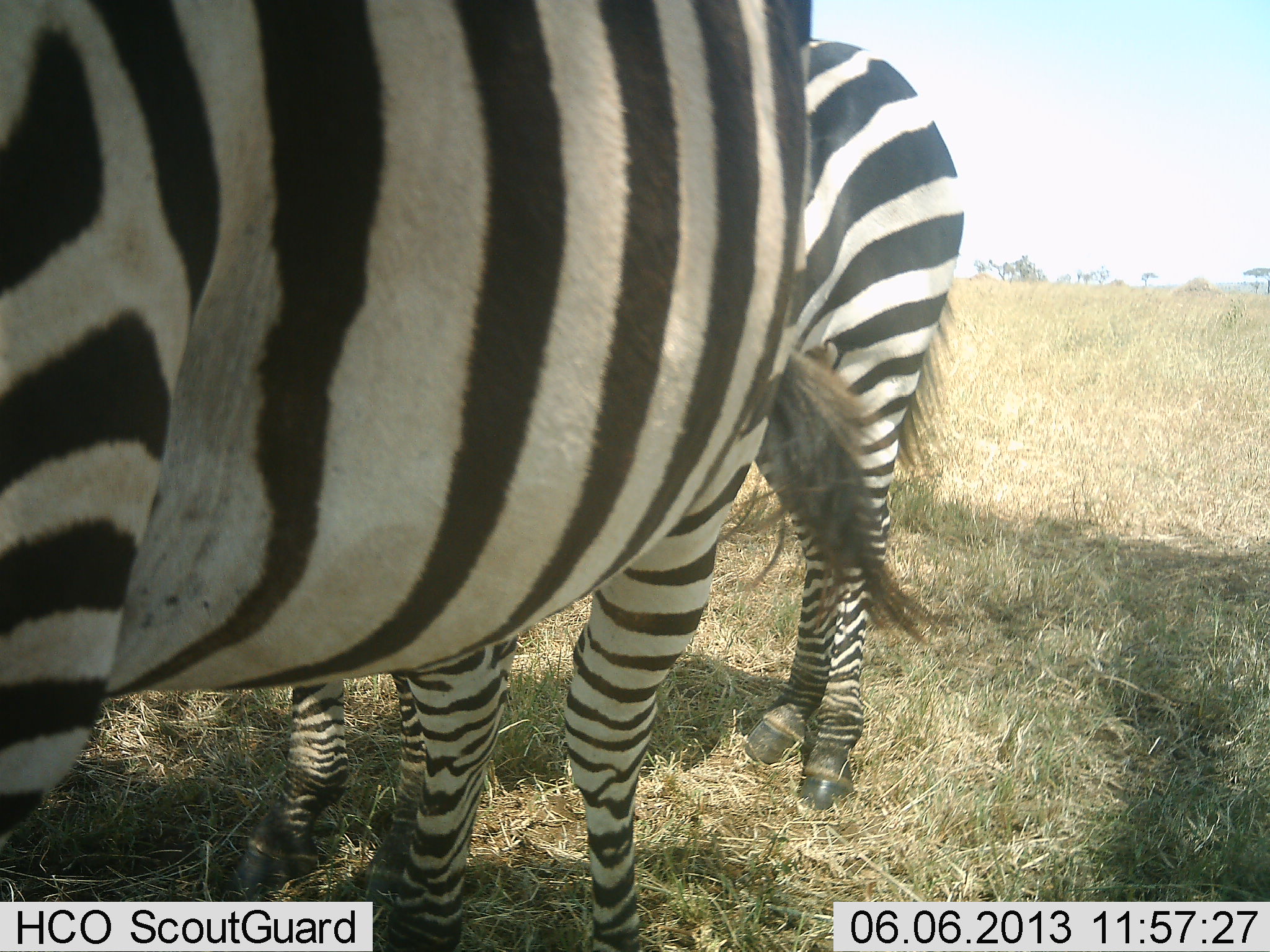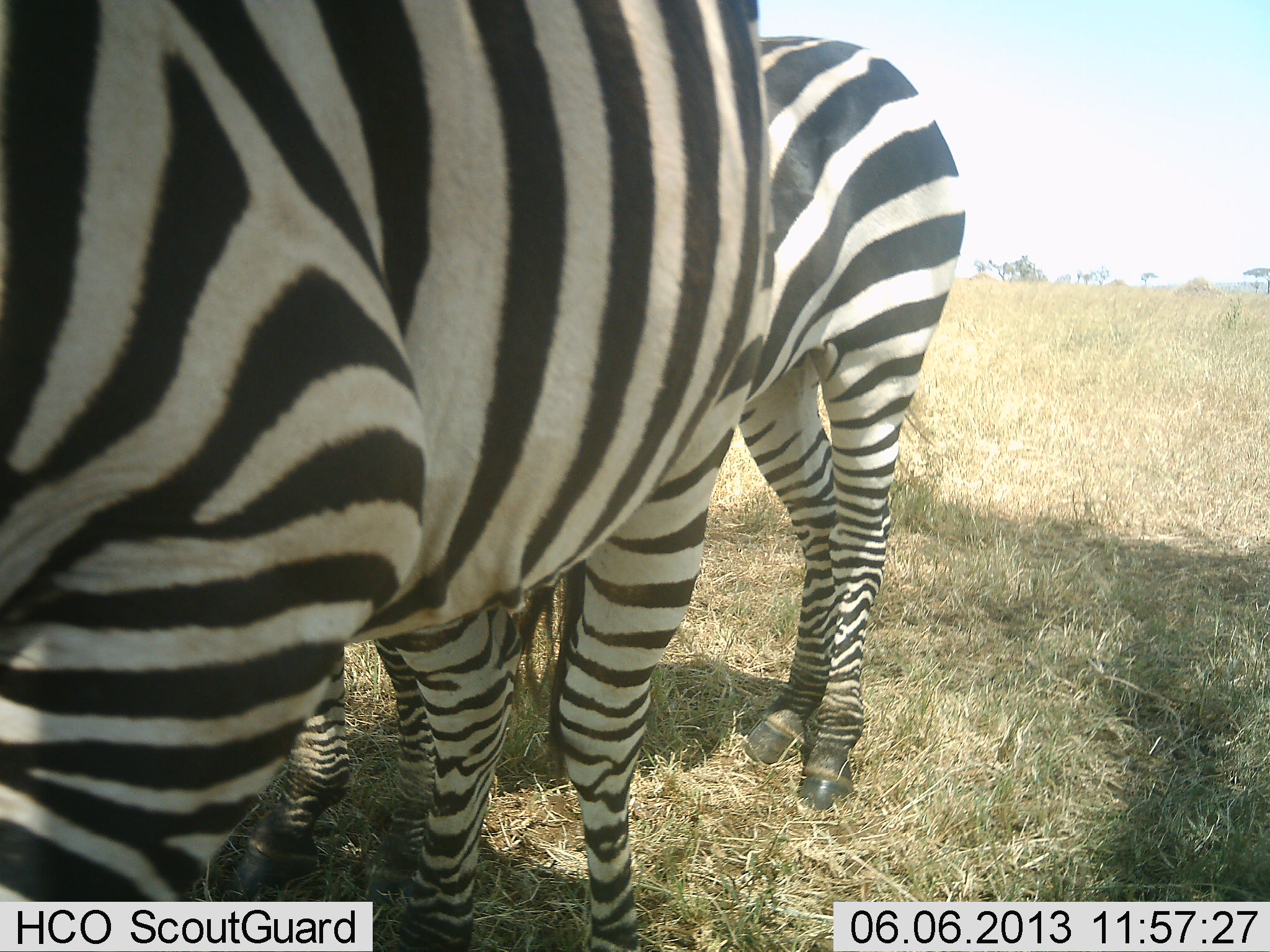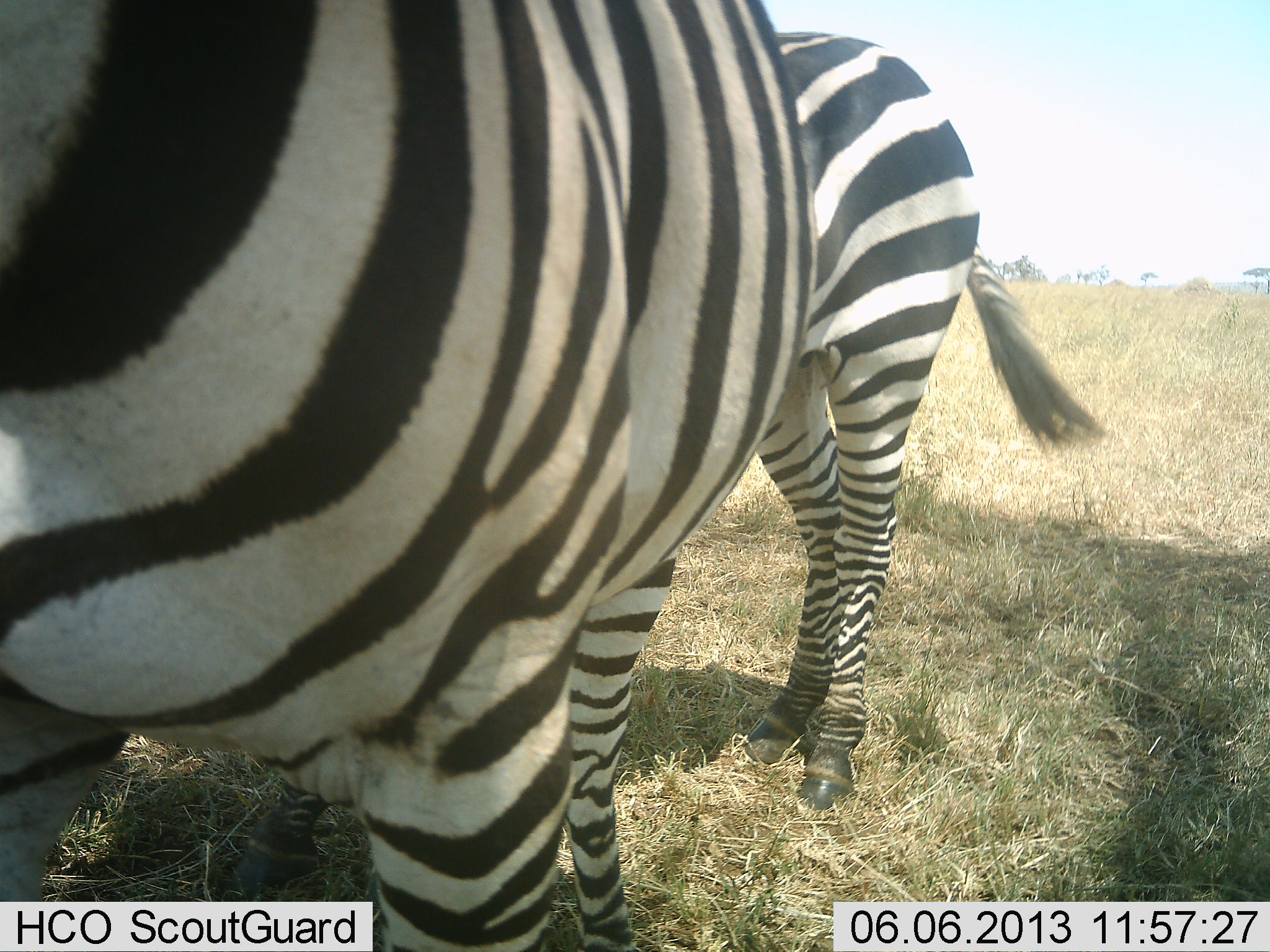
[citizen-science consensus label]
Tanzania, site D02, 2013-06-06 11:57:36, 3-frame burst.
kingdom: Animalia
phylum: Chordata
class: Mammalia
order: Perissodactyla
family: Equidae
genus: Equus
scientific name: Equus quagga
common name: plains zebra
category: zebra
Zebra (plains zebra) (Equus quagga), count 2. Behavior (volunteer vote fractions): standing 84%, resting 5%, moving 16%, interacting 8%. Young present (vote fraction): 0%. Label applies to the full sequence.